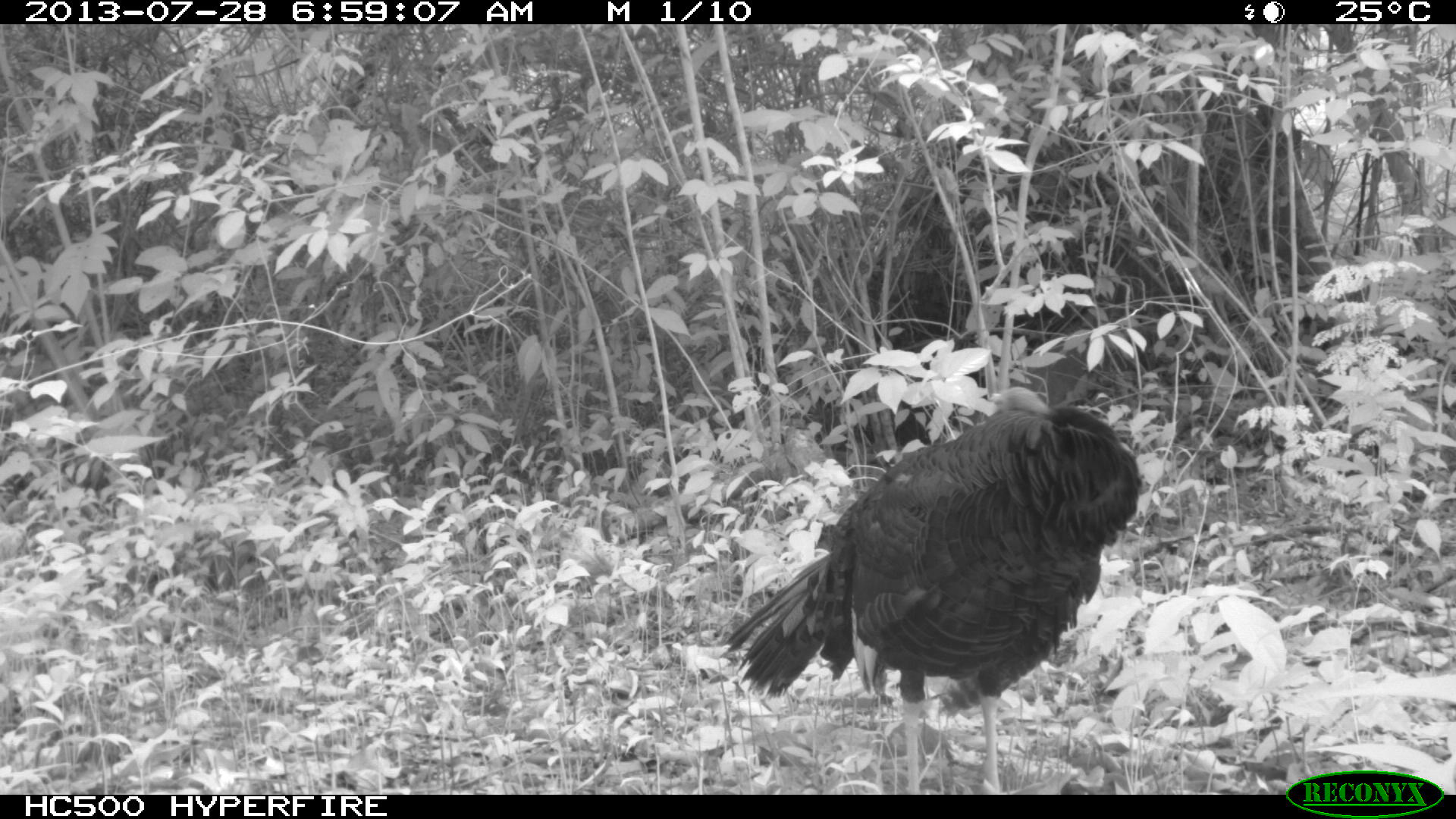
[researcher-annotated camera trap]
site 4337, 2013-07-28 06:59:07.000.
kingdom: Animalia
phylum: Chordata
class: Aves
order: Galliformes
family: Phasianidae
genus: Meleagris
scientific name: Meleagris ocellata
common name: ocellated turkey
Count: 1.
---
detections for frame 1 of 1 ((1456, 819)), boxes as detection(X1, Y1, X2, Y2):
meleagris ocellata: detection(721, 380, 1141, 794)